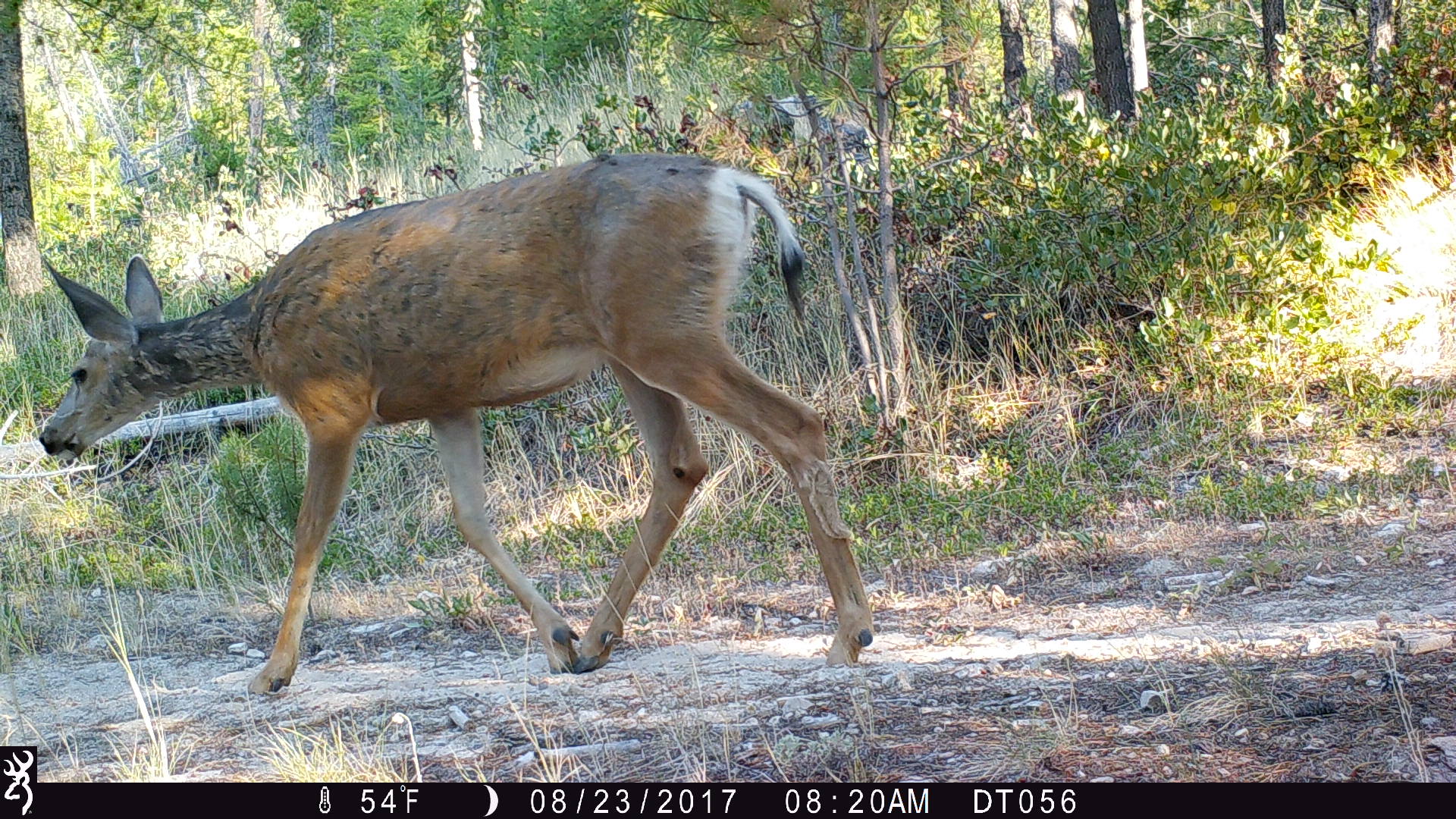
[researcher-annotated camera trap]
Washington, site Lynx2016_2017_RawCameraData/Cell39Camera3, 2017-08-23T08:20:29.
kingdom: Animalia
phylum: Chordata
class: Mammalia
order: Artiodactyla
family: Cervidae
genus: Odocoileus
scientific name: Odocoileus hemionus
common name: mule deer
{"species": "Odocoileus hemionus (mule deer)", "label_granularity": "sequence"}